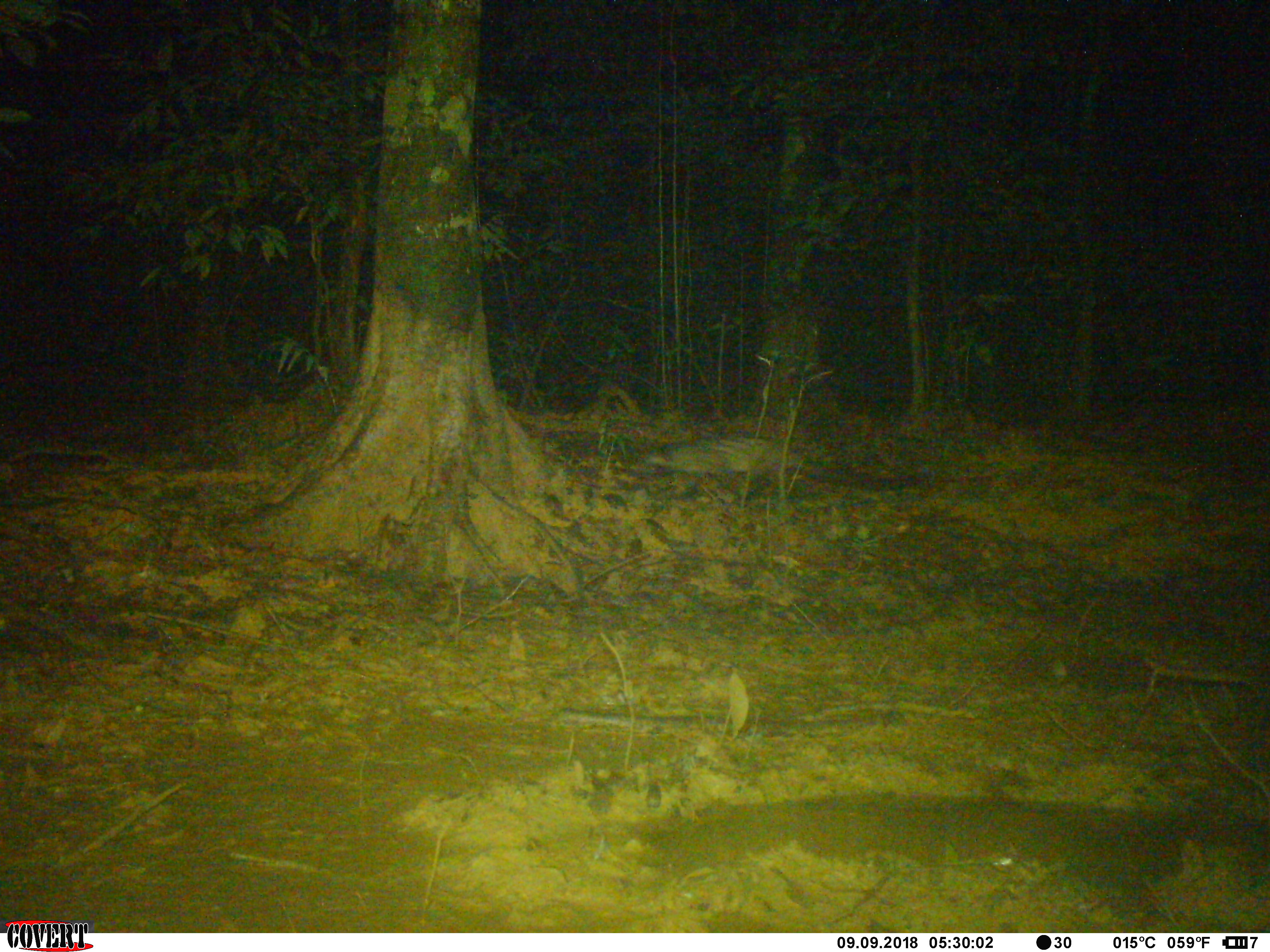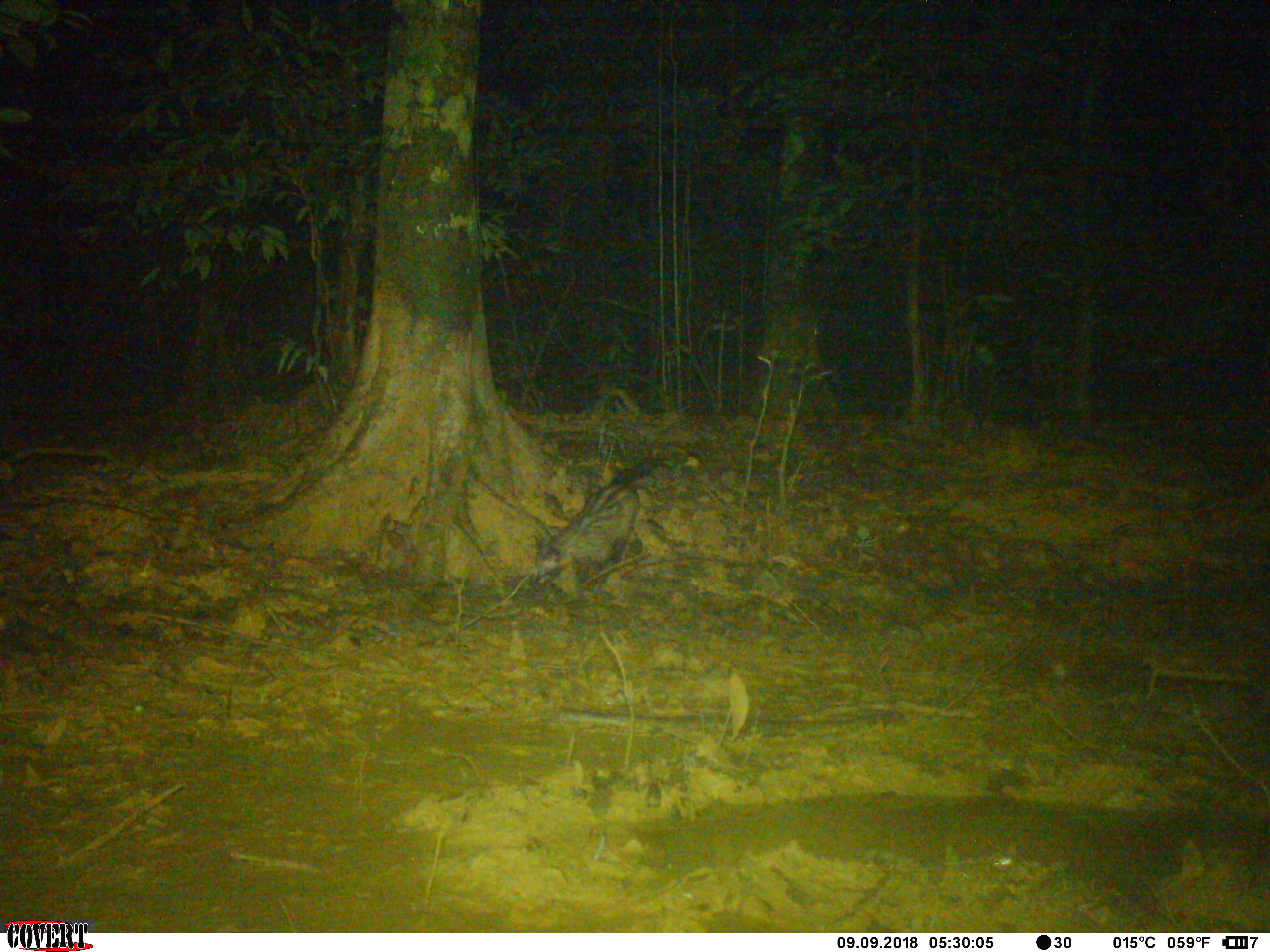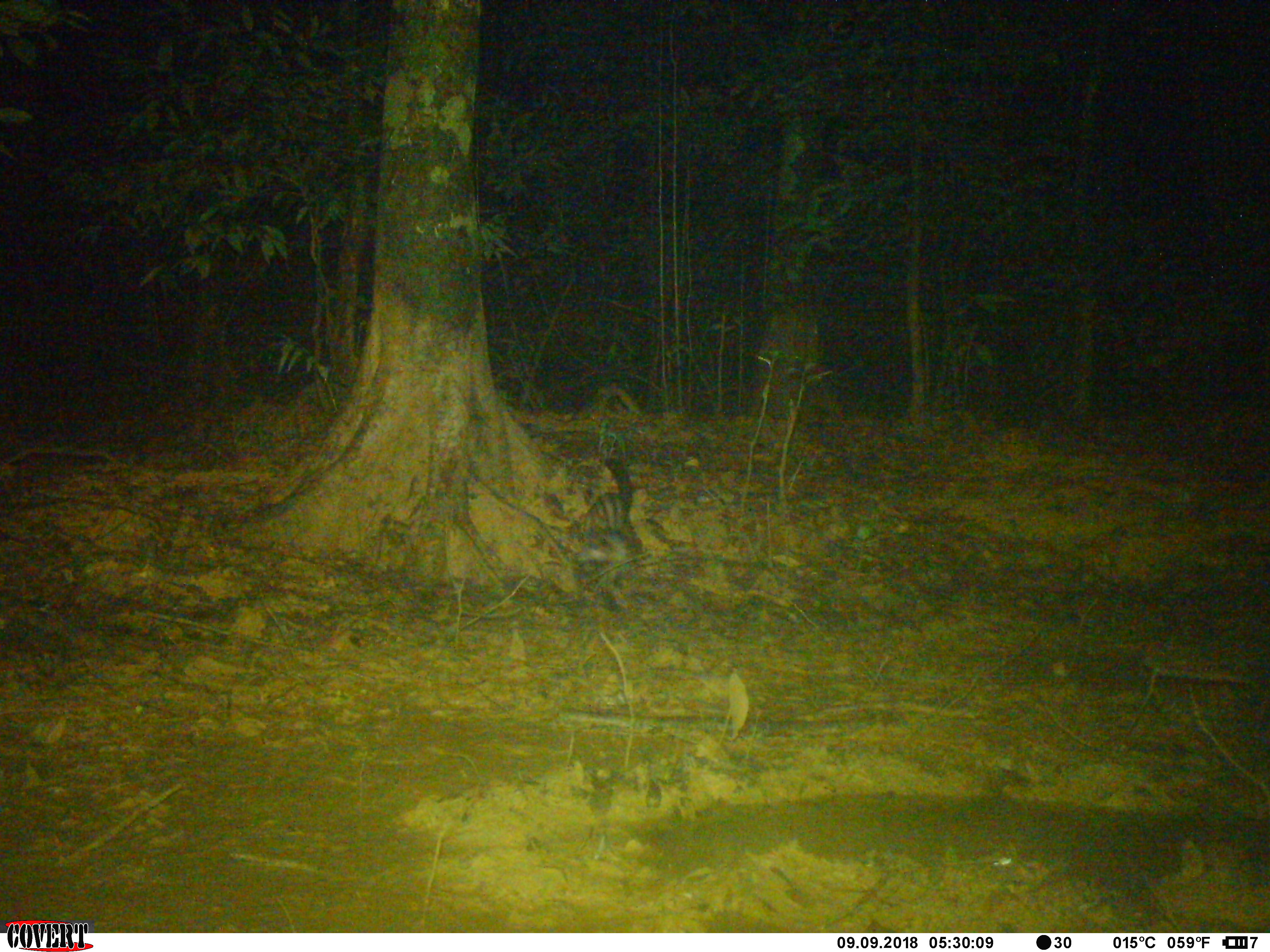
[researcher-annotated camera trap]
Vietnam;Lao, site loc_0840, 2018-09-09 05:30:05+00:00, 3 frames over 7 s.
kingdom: Animalia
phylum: Chordata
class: Mammalia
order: Carnivora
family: Viverridae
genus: Paradoxurus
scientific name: Paradoxurus hermaphroditus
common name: common palm civet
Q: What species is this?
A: Common palm civet (Paradoxurus hermaphroditus).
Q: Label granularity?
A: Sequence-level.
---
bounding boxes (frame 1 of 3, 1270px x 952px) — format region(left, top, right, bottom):
common palm civet: region(642, 435, 930, 491)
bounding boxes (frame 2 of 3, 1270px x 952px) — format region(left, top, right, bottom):
common palm civet: region(534, 455, 662, 590)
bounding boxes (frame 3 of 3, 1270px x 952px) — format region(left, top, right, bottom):
common palm civet: region(573, 457, 642, 565)